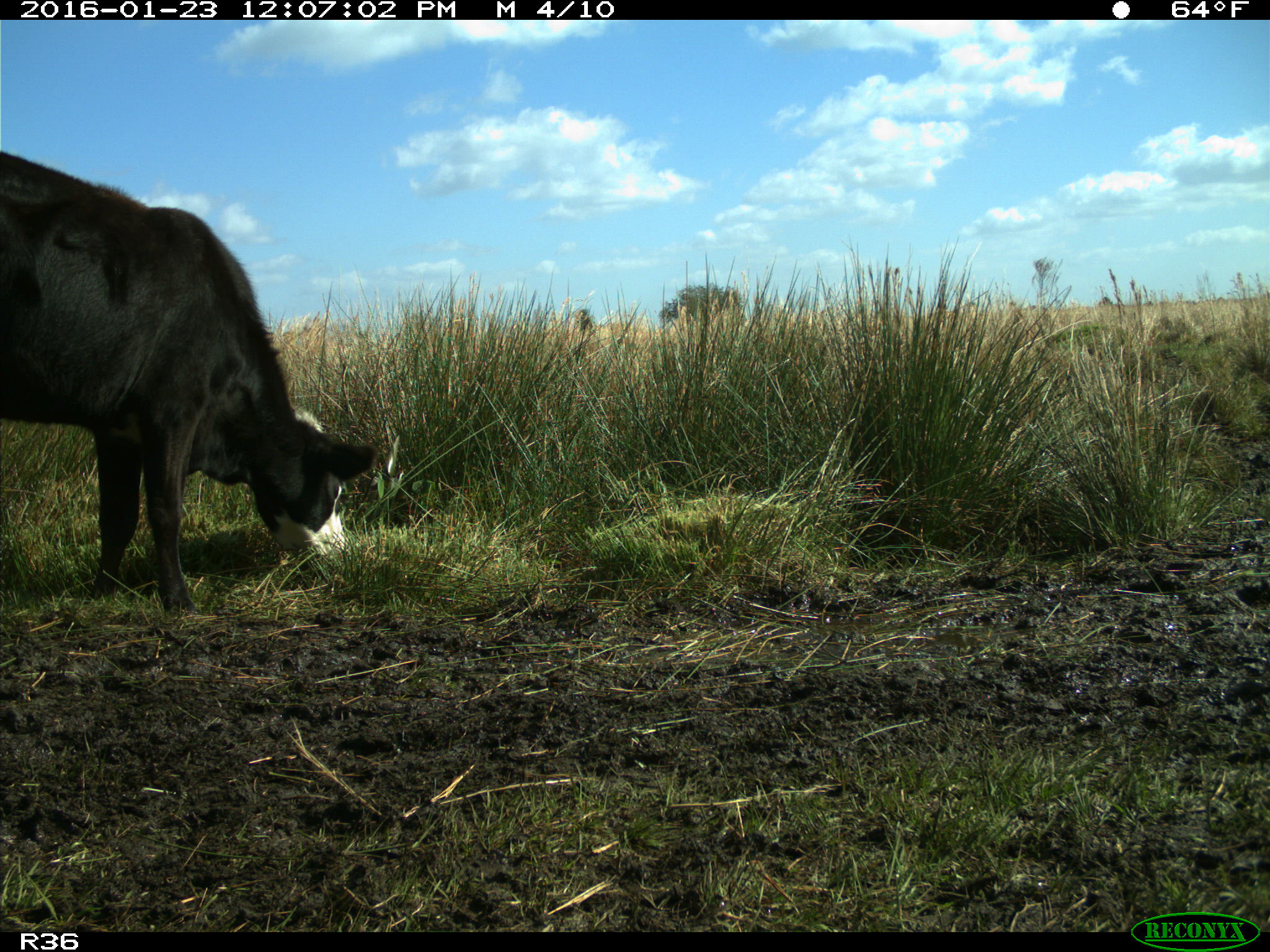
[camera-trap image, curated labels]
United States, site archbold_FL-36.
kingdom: Animalia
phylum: Chordata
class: Mammalia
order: Artiodactyla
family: Bovidae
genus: Bos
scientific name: Bos taurus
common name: domestic cow